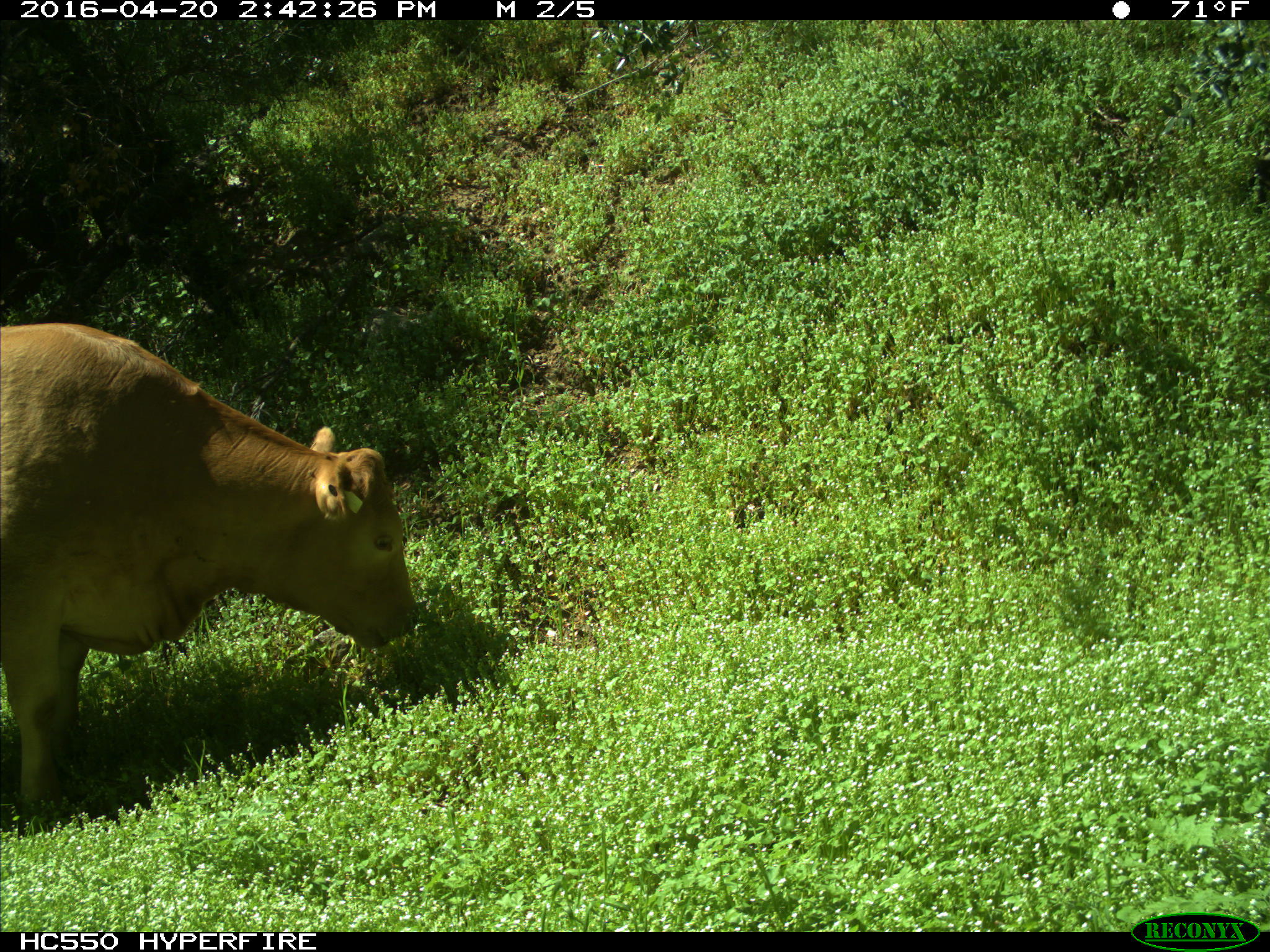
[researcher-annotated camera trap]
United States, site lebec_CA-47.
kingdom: Animalia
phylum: Chordata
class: Mammalia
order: Artiodactyla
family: Bovidae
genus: Bos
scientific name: Bos taurus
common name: domestic cow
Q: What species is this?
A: Bos taurus (domestic cow).